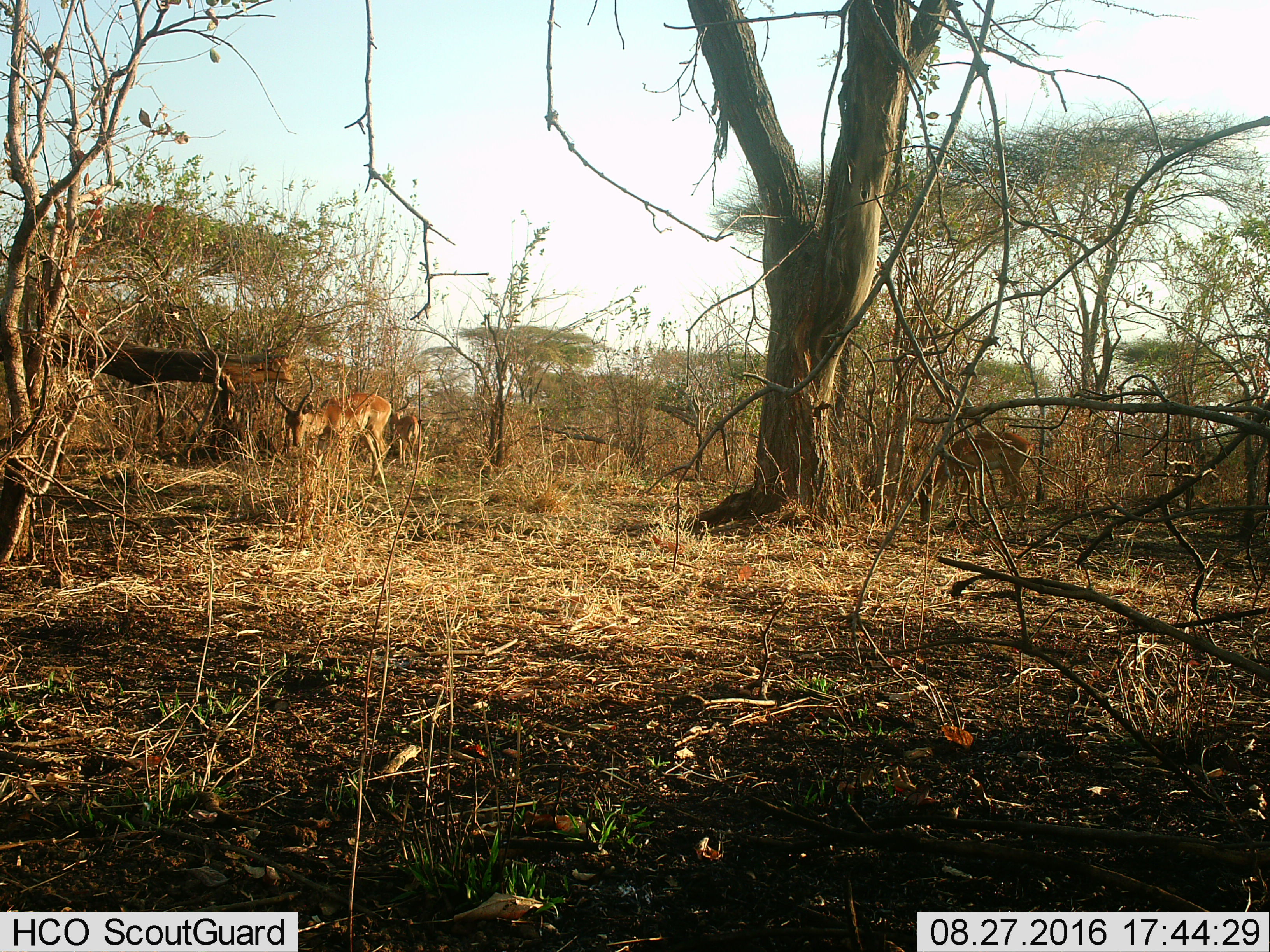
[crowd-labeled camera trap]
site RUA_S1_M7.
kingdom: Animalia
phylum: Chordata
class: Mammalia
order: Artiodactyla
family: Bovidae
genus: Aepyceros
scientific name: Aepyceros melampus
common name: impala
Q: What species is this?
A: Impala (Aepyceros melampus).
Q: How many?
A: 3.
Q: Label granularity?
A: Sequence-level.